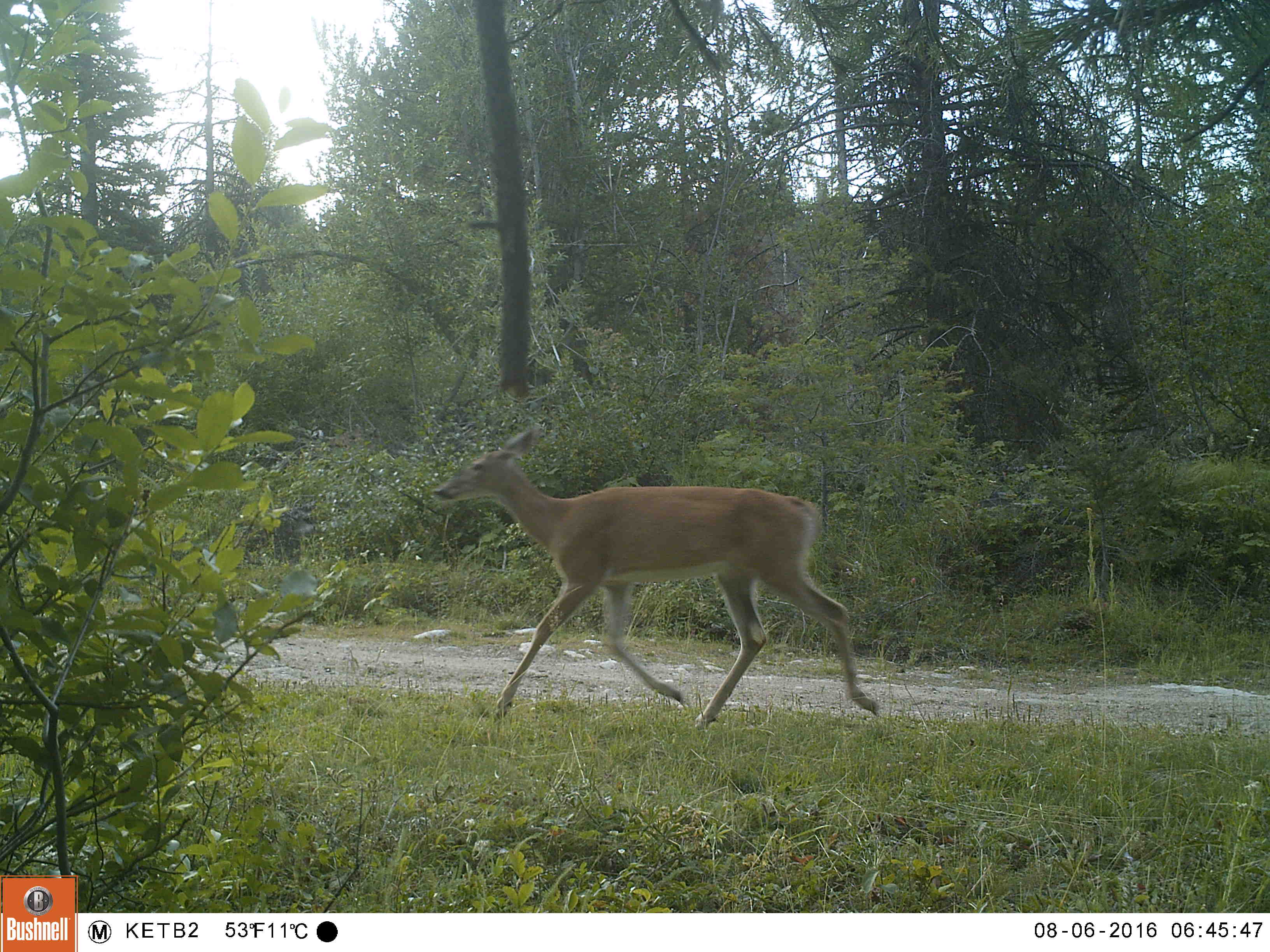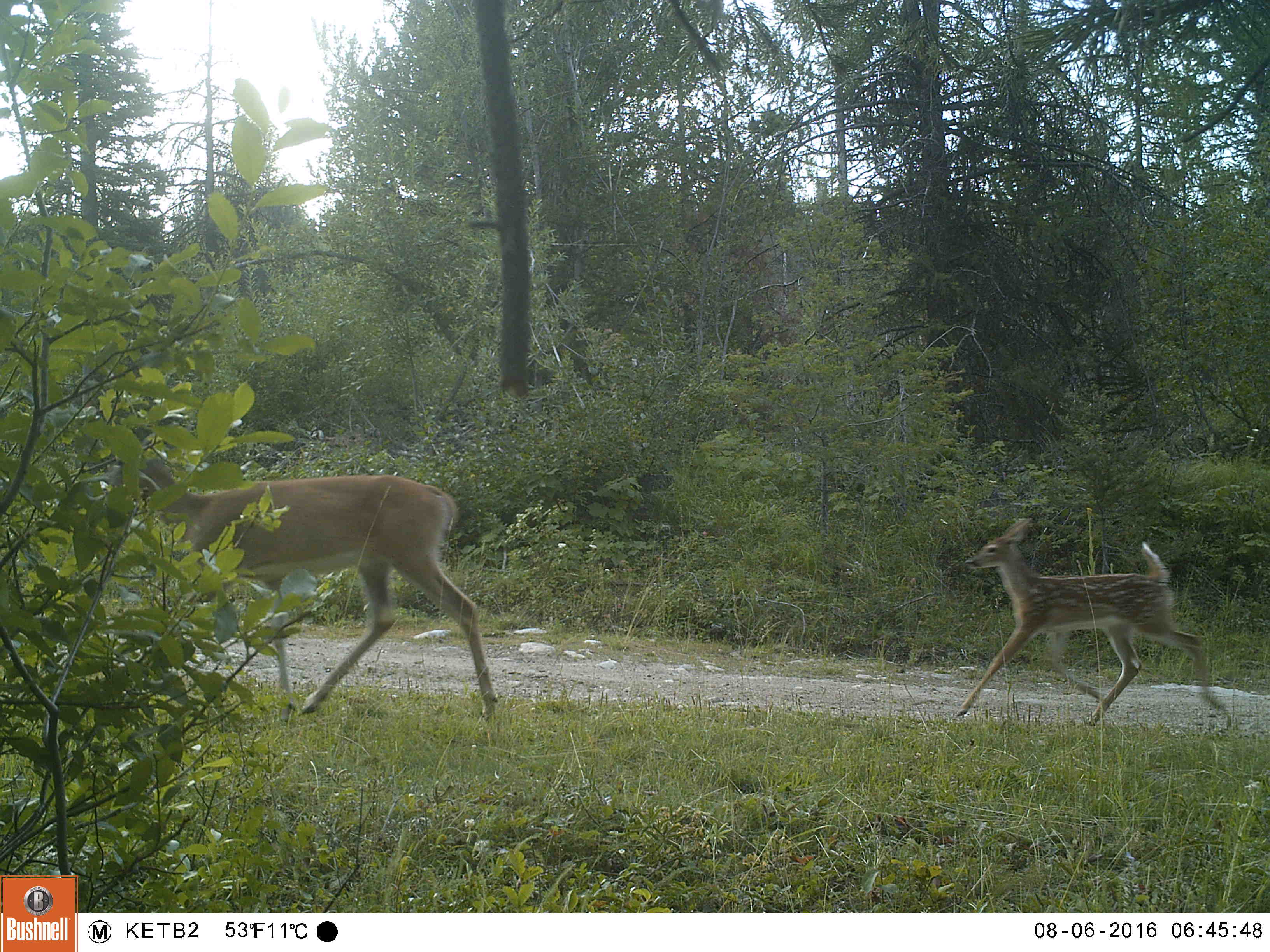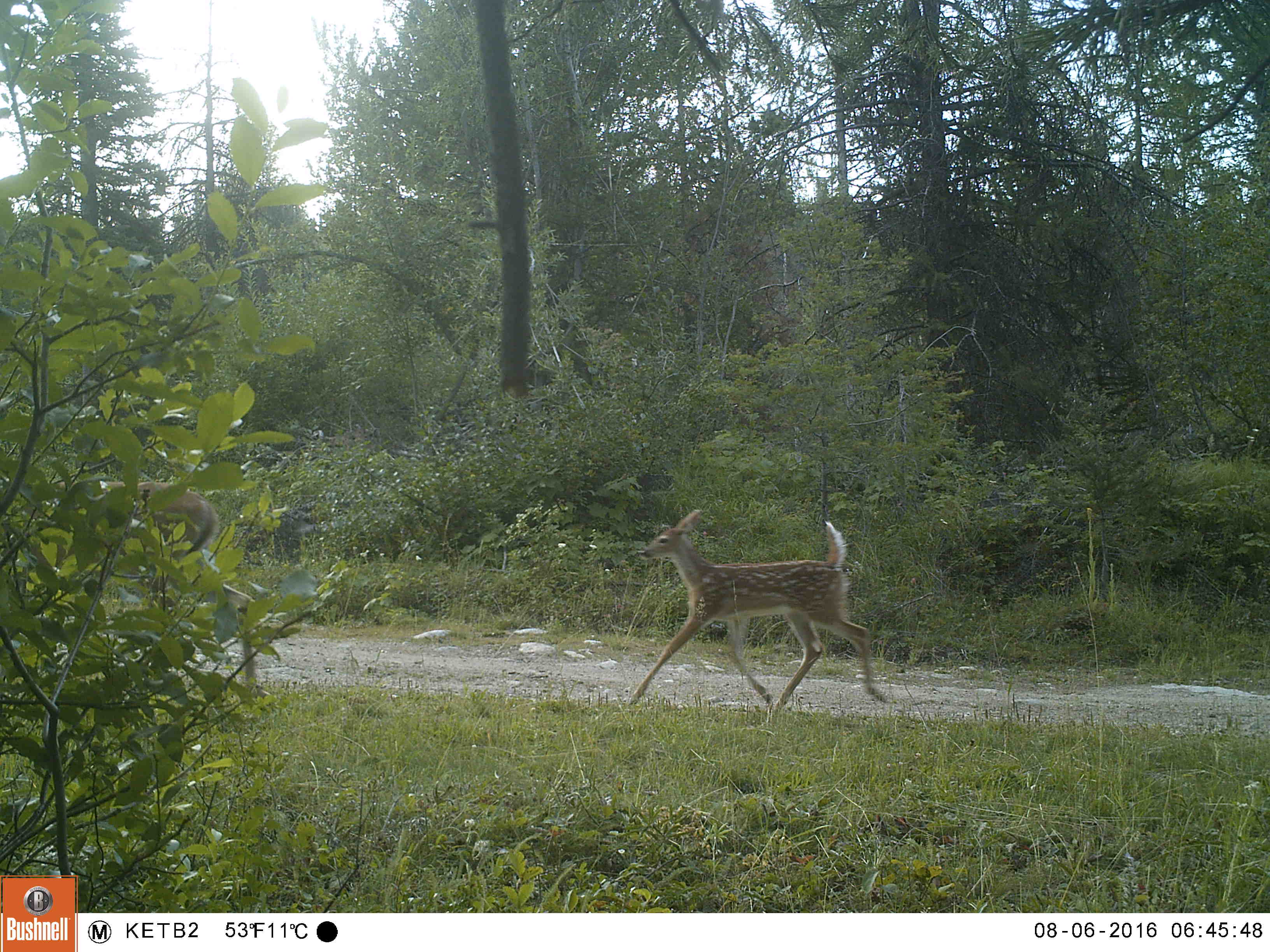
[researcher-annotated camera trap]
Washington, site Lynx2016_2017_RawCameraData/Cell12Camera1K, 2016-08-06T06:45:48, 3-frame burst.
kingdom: Animalia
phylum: Chordata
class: Mammalia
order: Artiodactyla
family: Cervidae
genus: Odocoileus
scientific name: Odocoileus virginianus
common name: white-tailed deer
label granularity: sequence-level